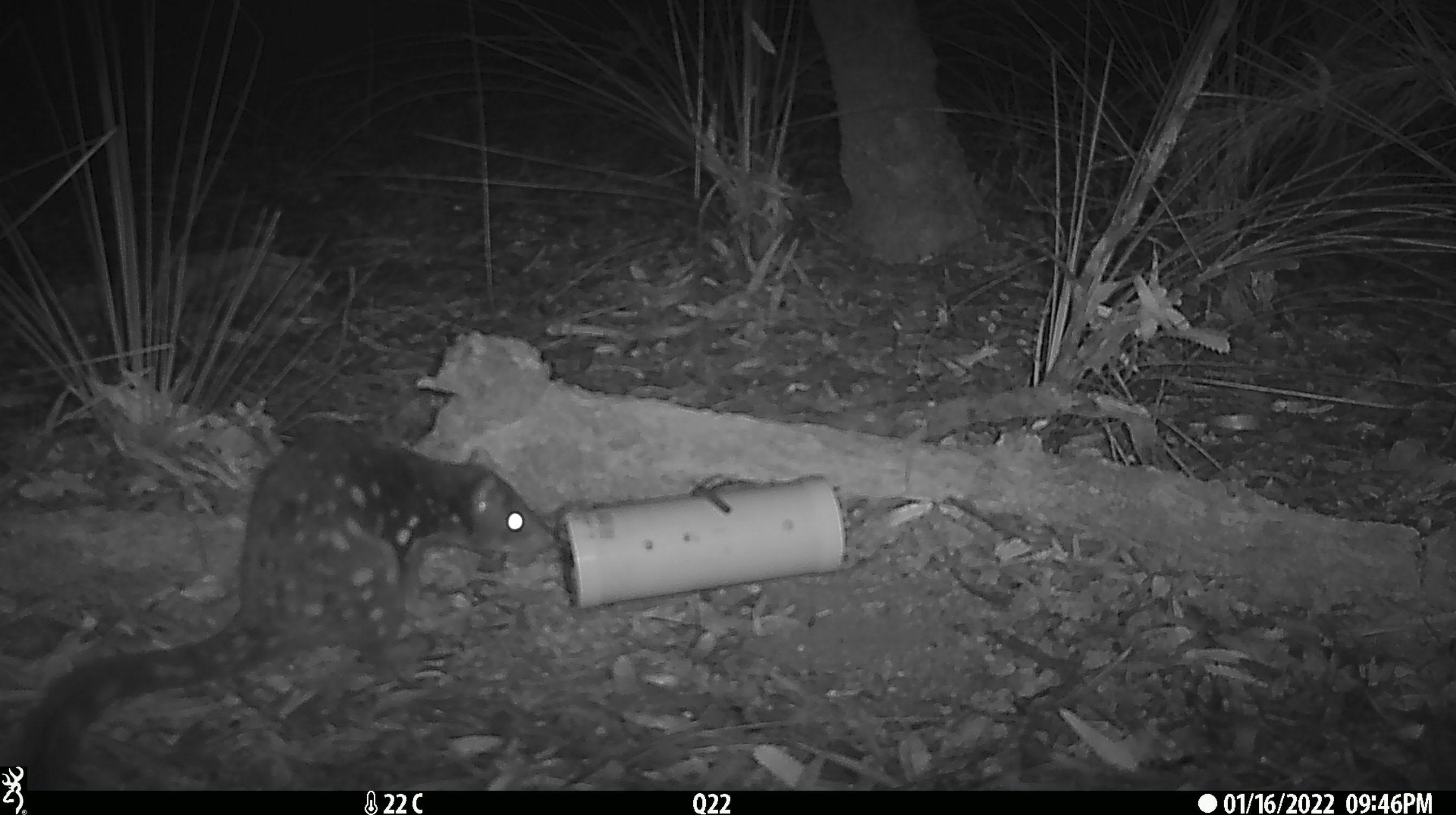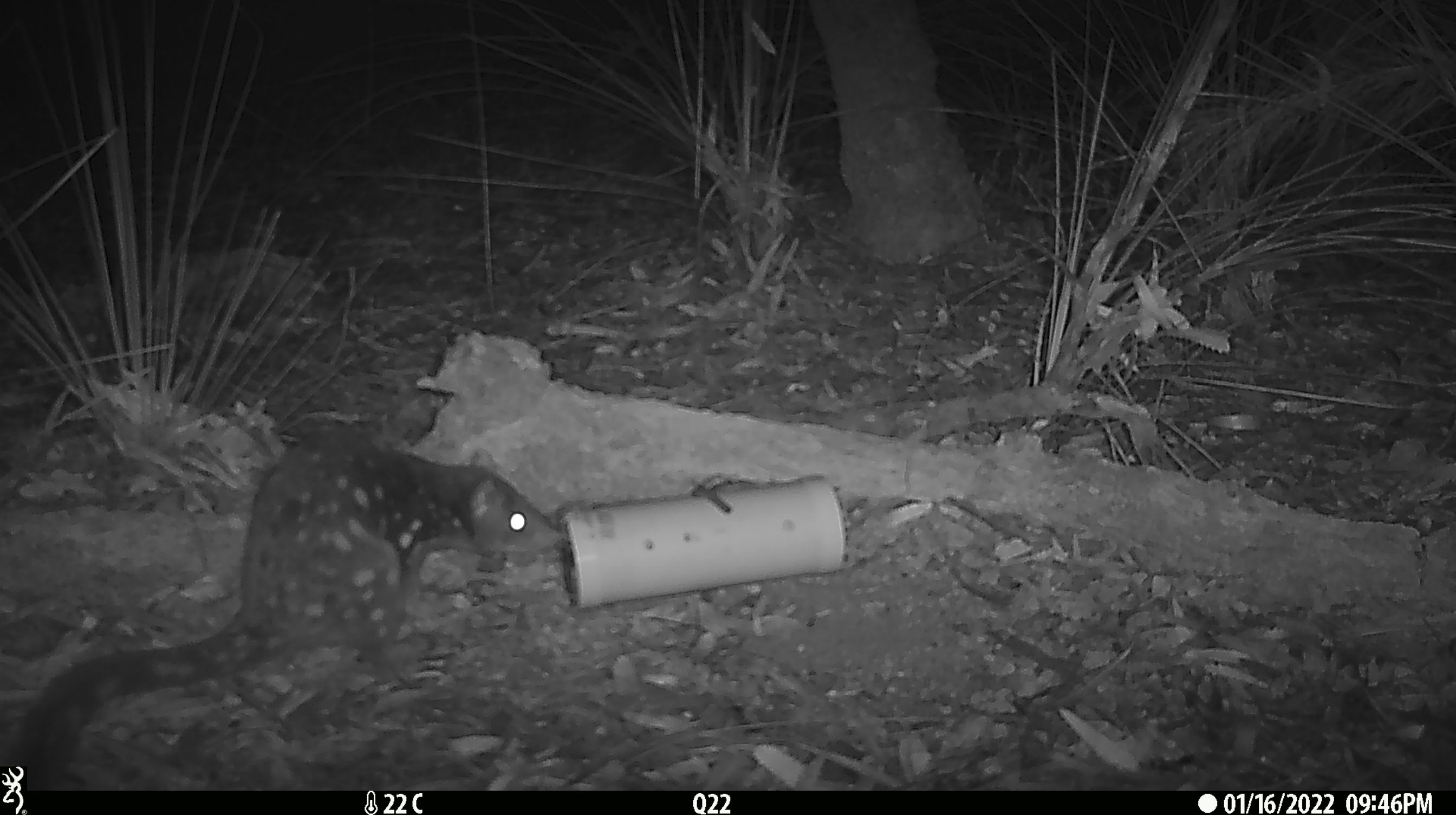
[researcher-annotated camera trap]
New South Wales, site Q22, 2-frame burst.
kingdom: Animalia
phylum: Chordata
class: Mammalia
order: Dasyuromorphia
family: Dasyuridae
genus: Dasyurus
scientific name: Dasyurus maculatus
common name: spotted-tailed quoll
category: quoll